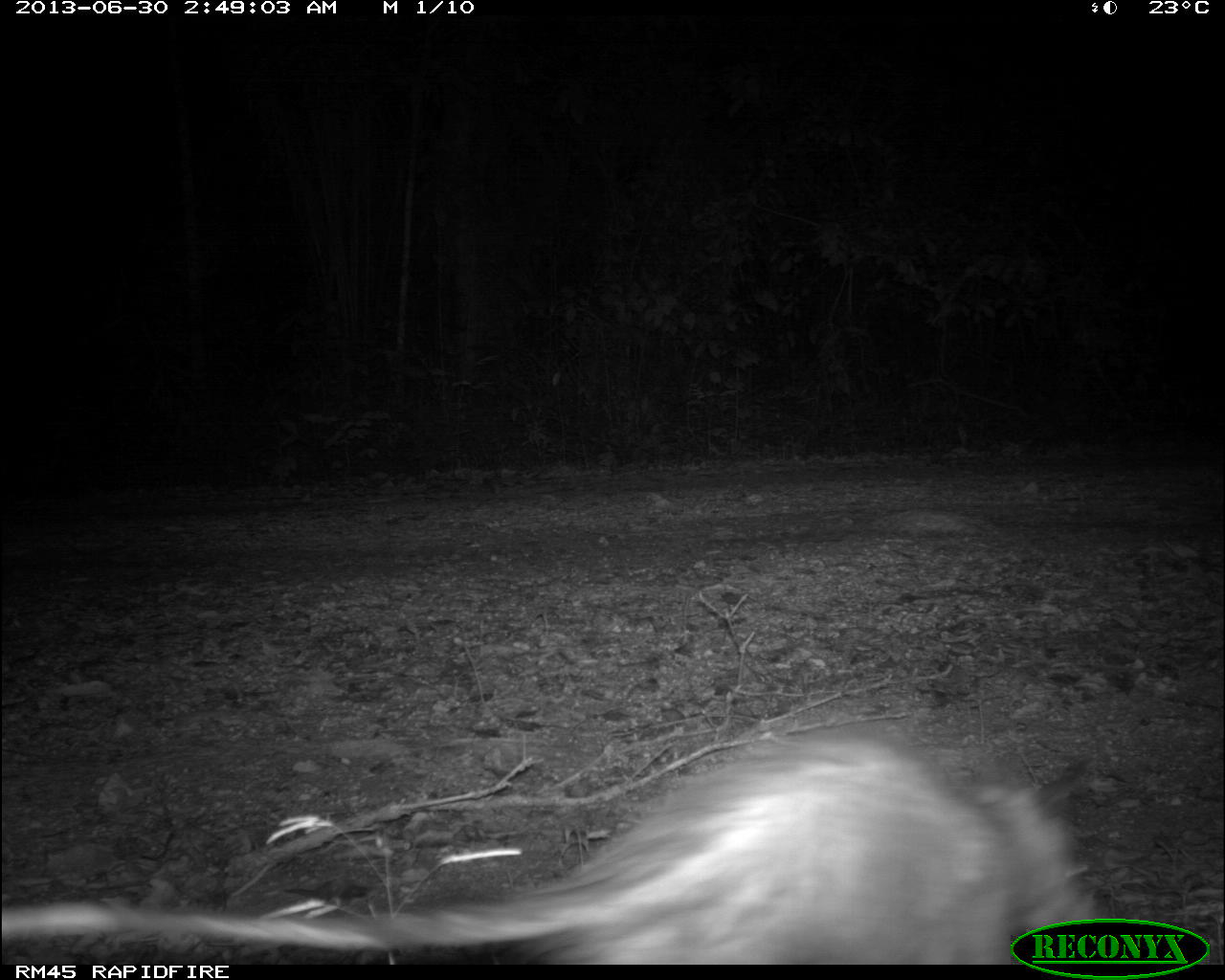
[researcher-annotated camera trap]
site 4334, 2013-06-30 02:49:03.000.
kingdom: Animalia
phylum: Chordata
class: Mammalia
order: Didelphimorphia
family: Didelphidae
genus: Didelphis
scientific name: Didelphis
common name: american opossums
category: didelphis sp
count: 1